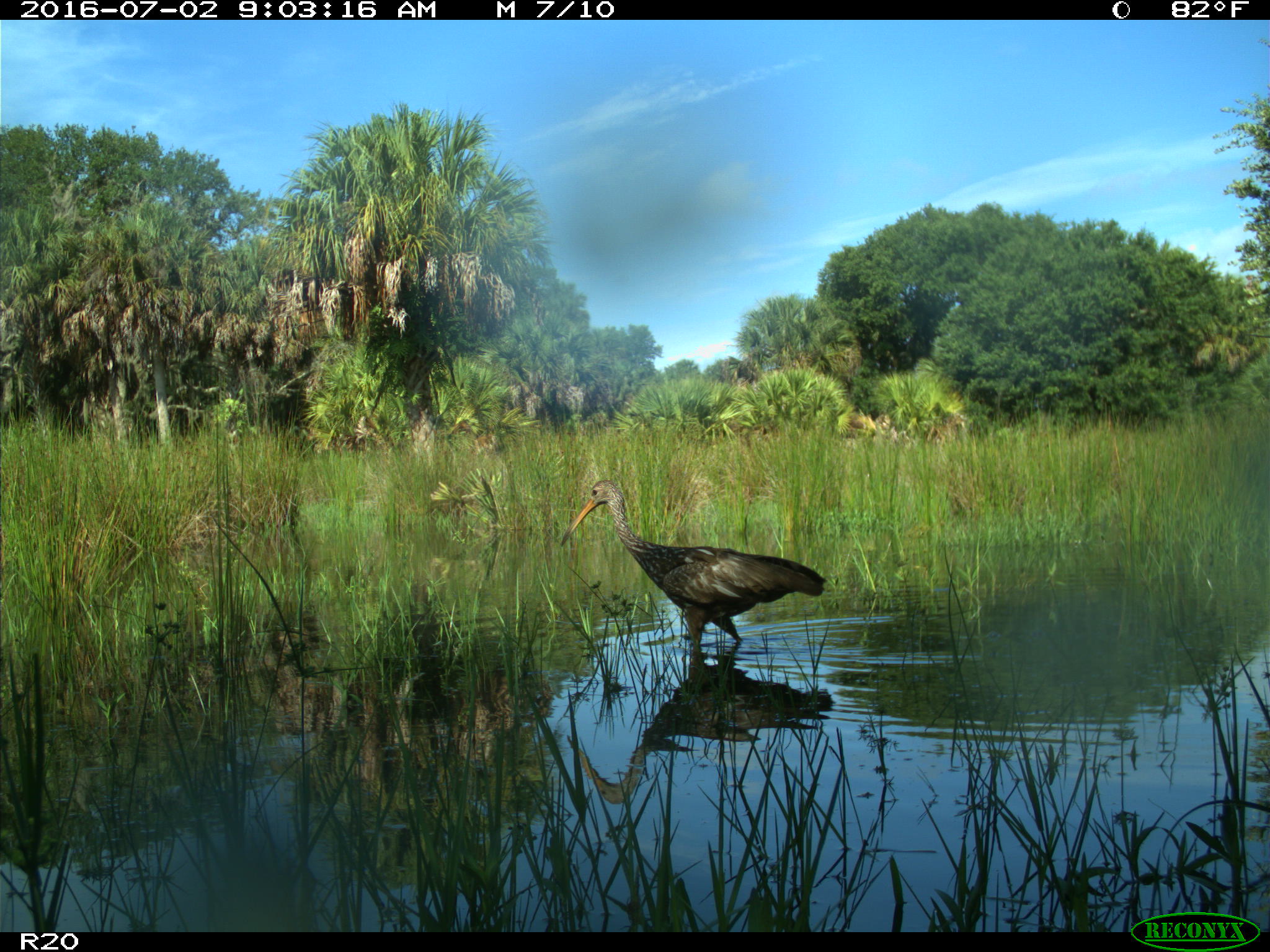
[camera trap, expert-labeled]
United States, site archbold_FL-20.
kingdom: Animalia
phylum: Chordata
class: Aves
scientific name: Aves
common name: birds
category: unidentified bird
Unidentified bird (birds) (Aves).